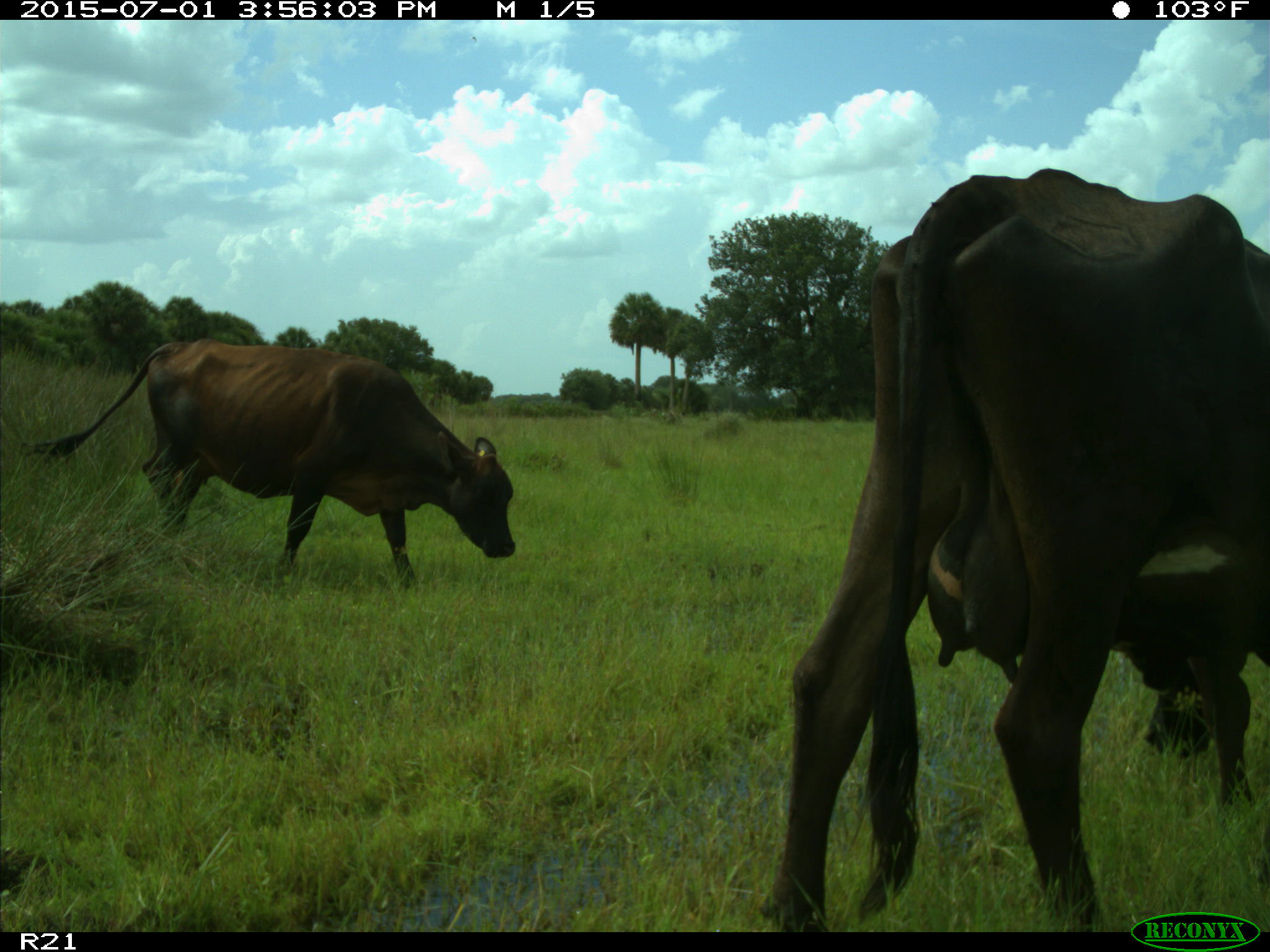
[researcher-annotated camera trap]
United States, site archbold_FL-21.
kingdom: Animalia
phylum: Chordata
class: Mammalia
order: Artiodactyla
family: Bovidae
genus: Bos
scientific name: Bos taurus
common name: domestic cow